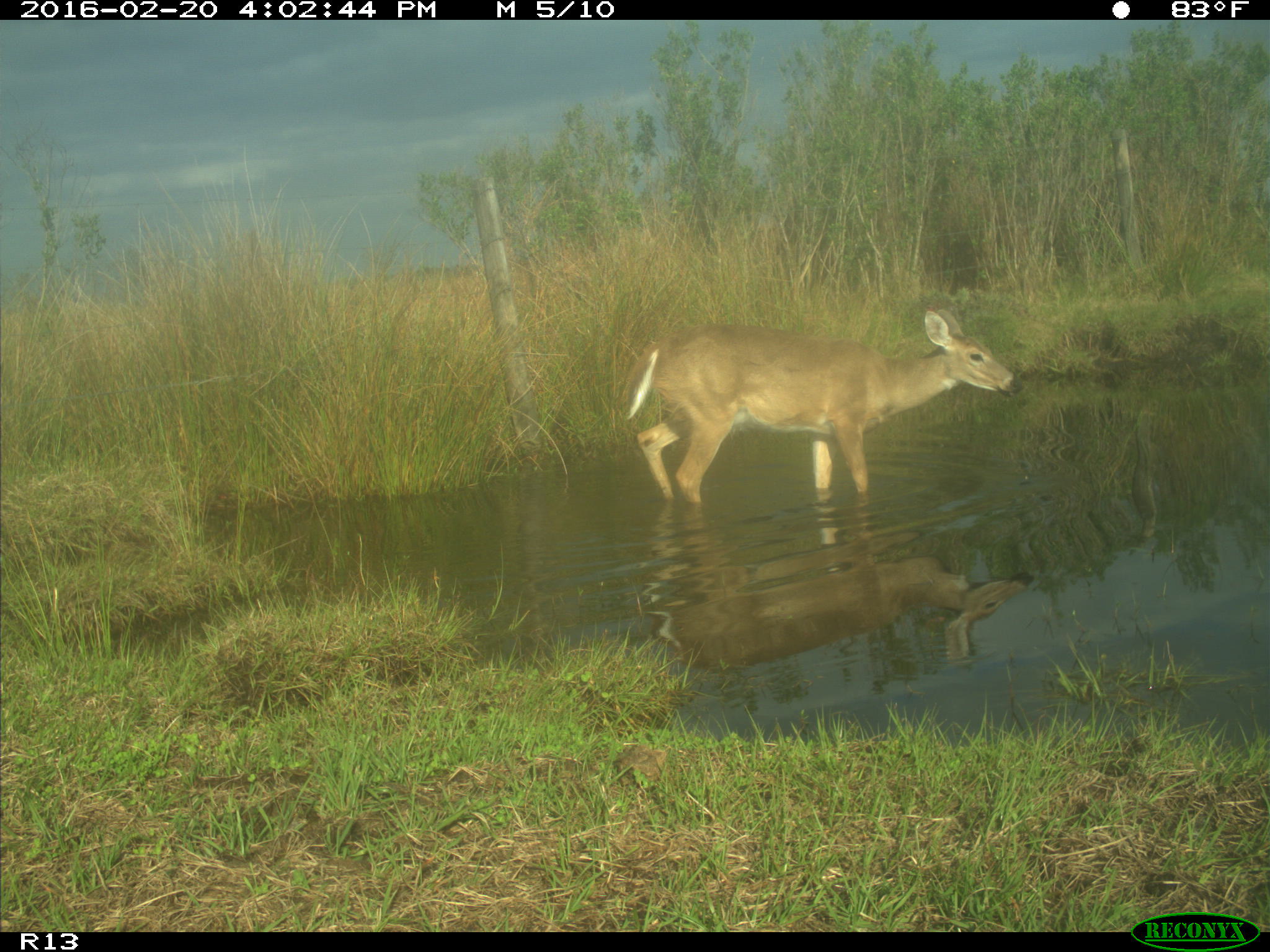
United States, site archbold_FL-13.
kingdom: Animalia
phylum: Chordata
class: Mammalia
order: Artiodactyla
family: Cervidae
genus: Odocoileus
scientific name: Odocoileus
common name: deer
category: unidentified deer